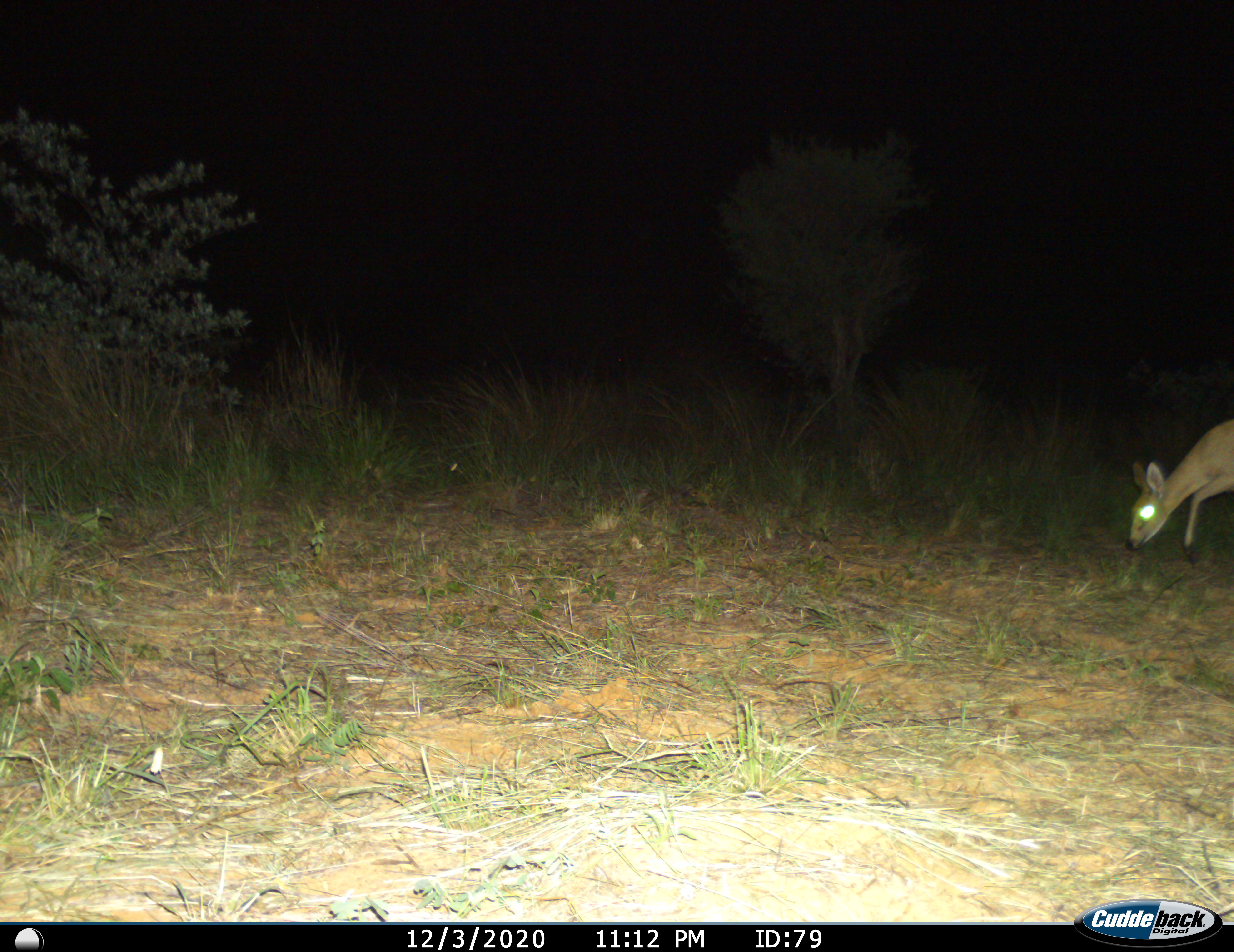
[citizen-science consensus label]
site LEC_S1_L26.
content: unidentified animal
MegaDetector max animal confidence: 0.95